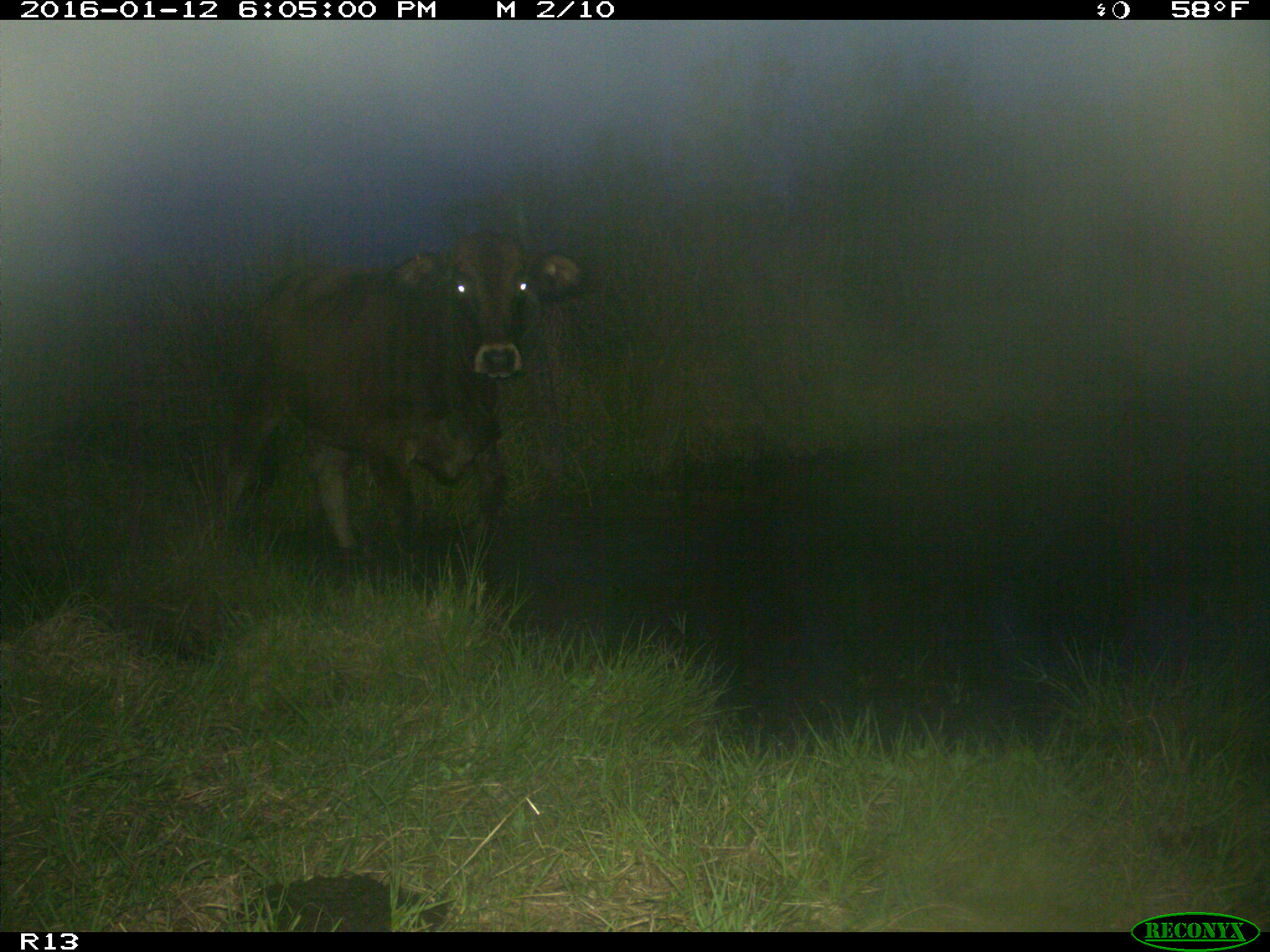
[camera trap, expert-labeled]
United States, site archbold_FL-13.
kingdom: Animalia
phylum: Chordata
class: Mammalia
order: Artiodactyla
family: Bovidae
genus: Bos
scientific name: Bos taurus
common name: domestic cow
Bos taurus (domestic cow).